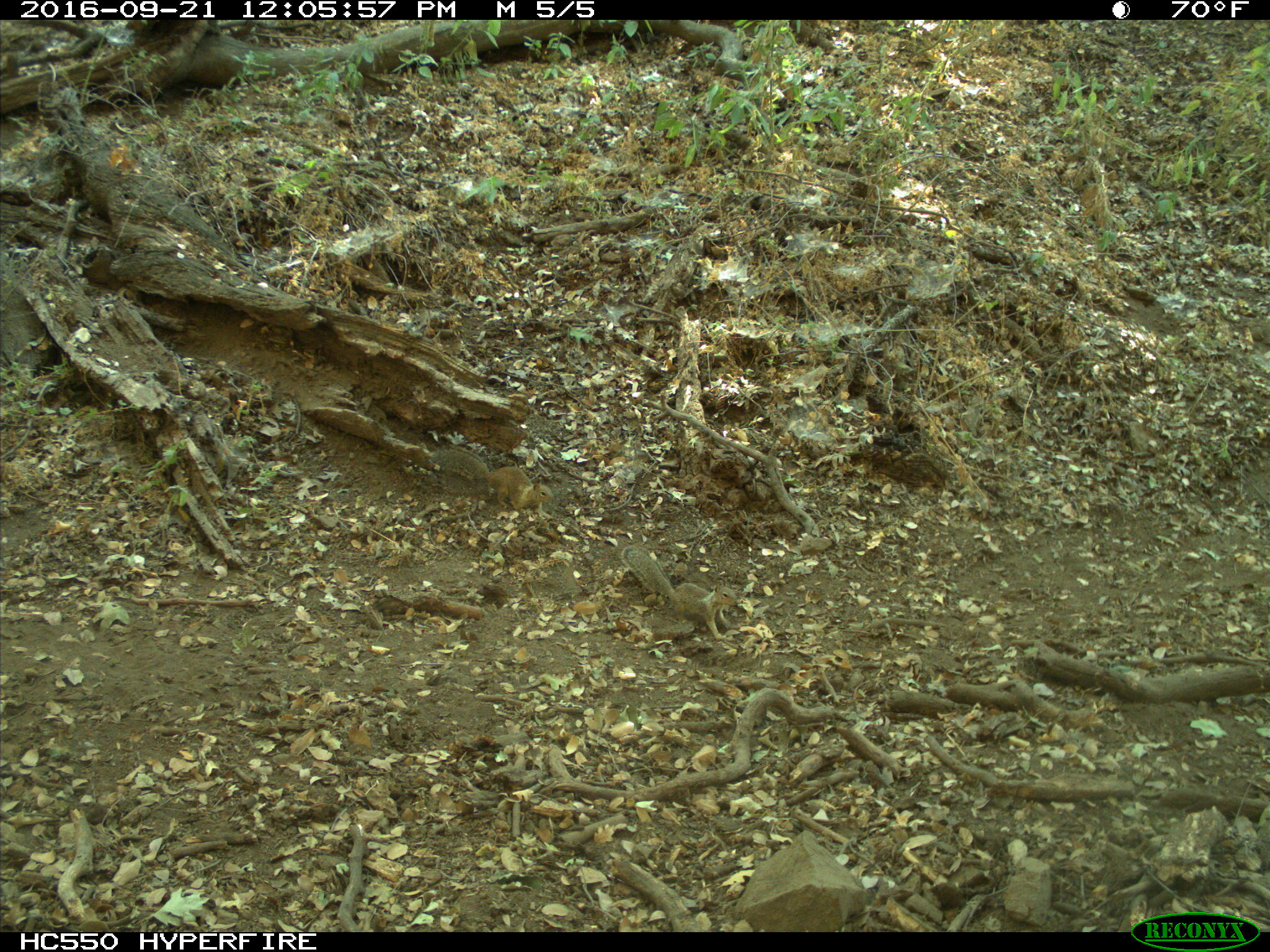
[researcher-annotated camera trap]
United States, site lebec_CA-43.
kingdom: Animalia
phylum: Chordata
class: Mammalia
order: Rodentia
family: Sciuridae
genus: Otospermophilus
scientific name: Otospermophilus beecheyi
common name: california ground squirrel